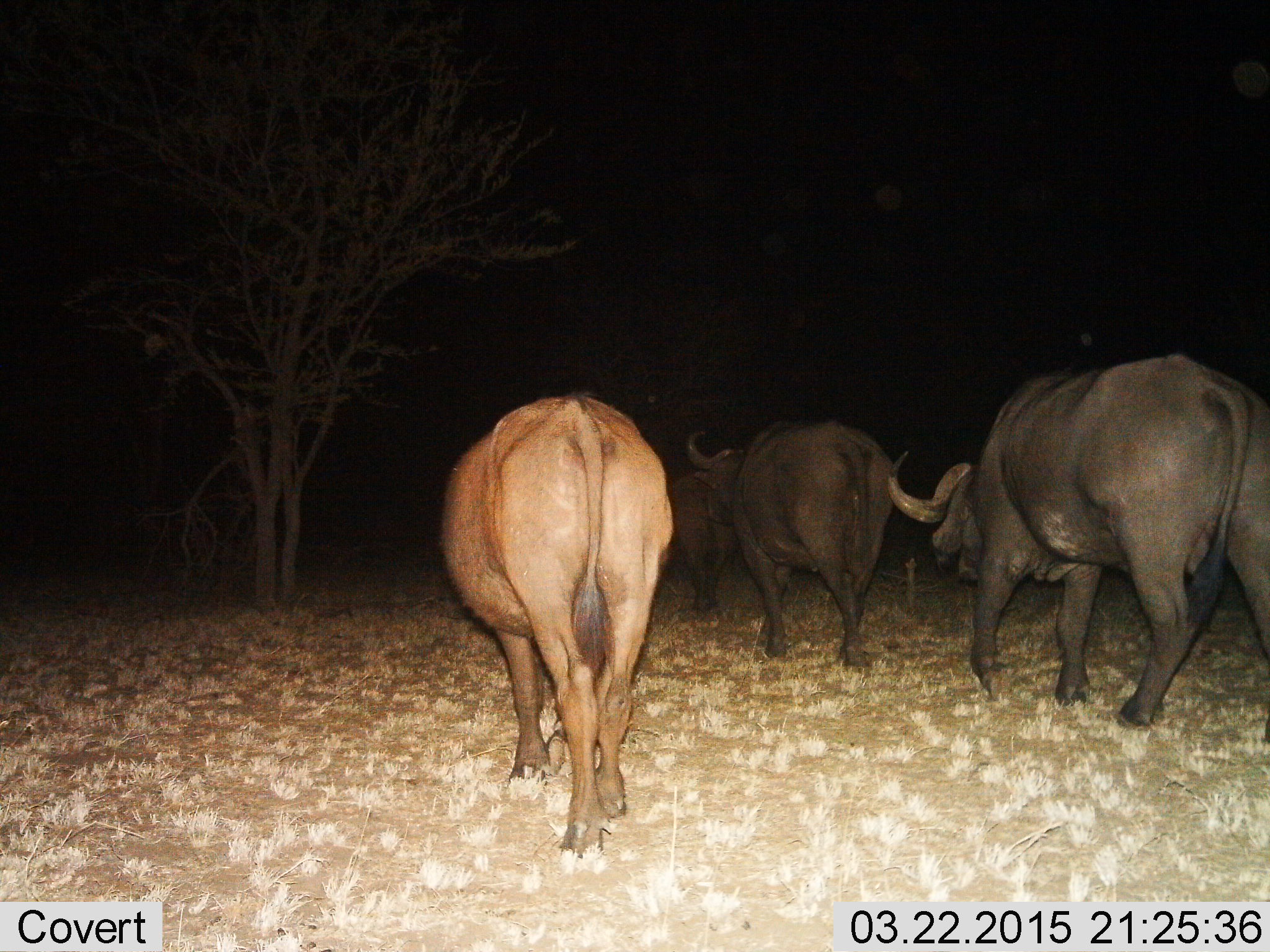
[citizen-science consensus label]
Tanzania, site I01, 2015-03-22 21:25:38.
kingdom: Animalia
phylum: Chordata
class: Mammalia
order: Artiodactyla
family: Bovidae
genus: Syncerus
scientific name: Syncerus caffer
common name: cape buffalo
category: buffalo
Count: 4.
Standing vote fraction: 0%.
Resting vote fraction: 0%.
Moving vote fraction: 100%.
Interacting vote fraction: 0%.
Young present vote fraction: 0%.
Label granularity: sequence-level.